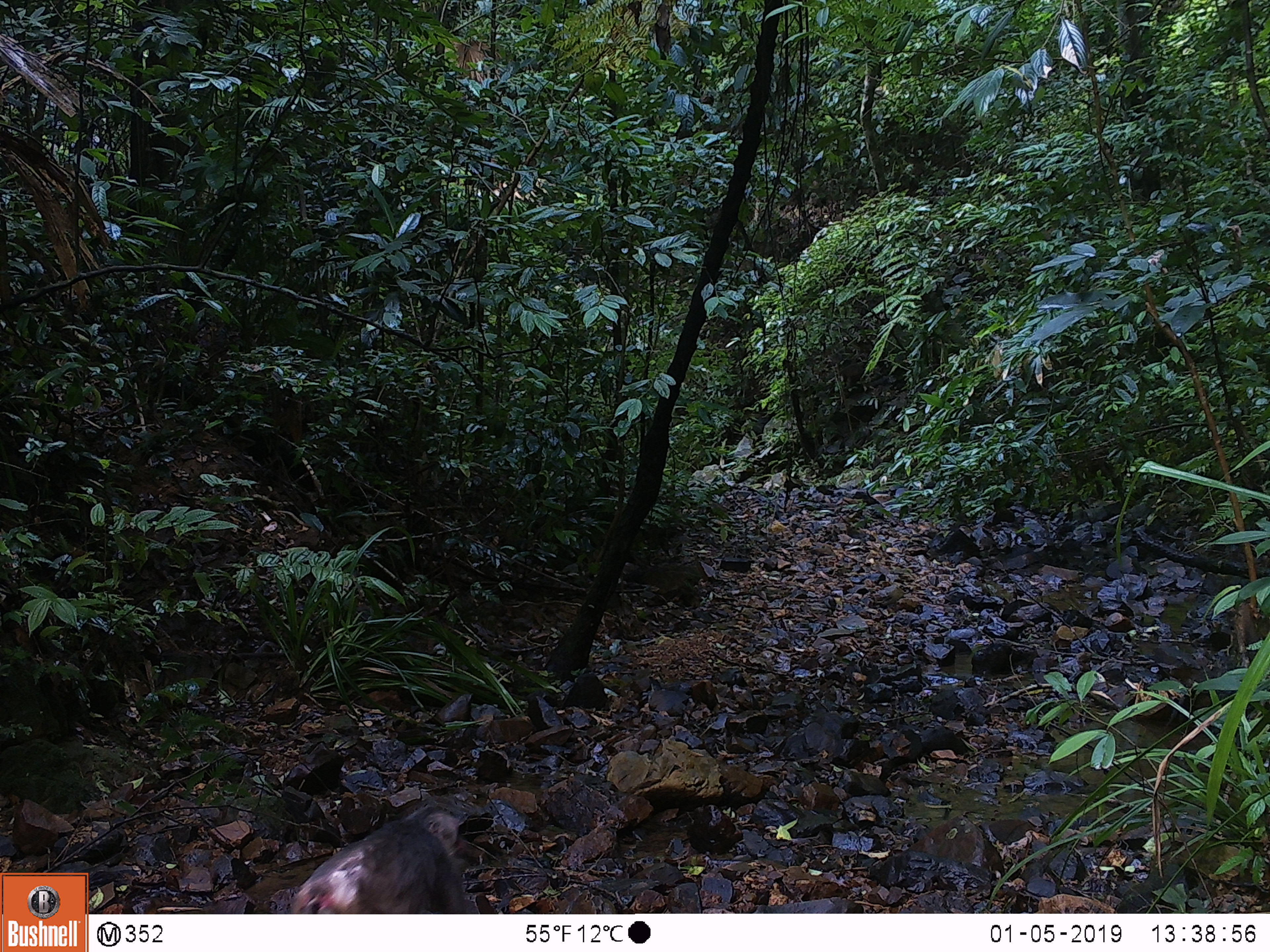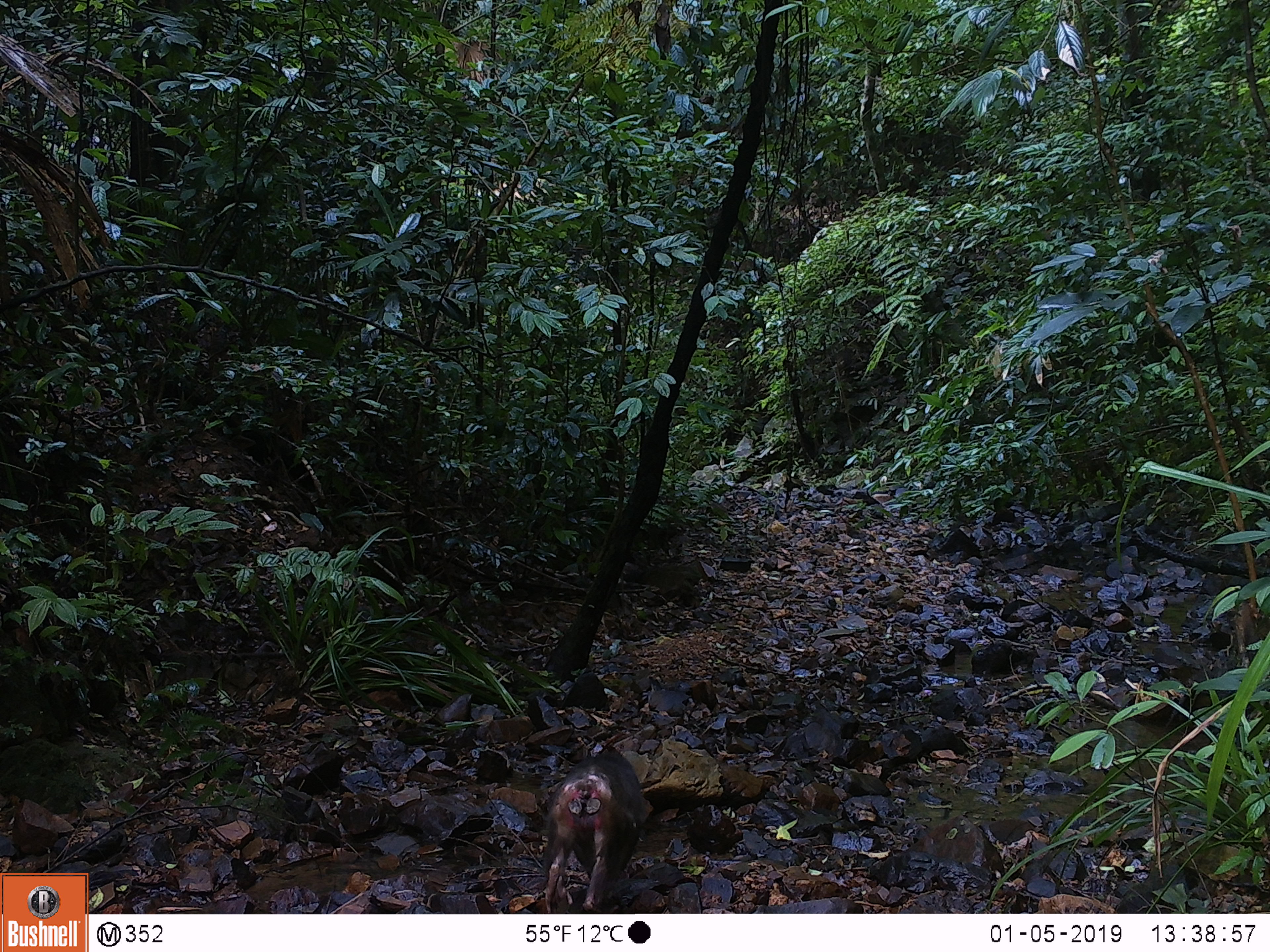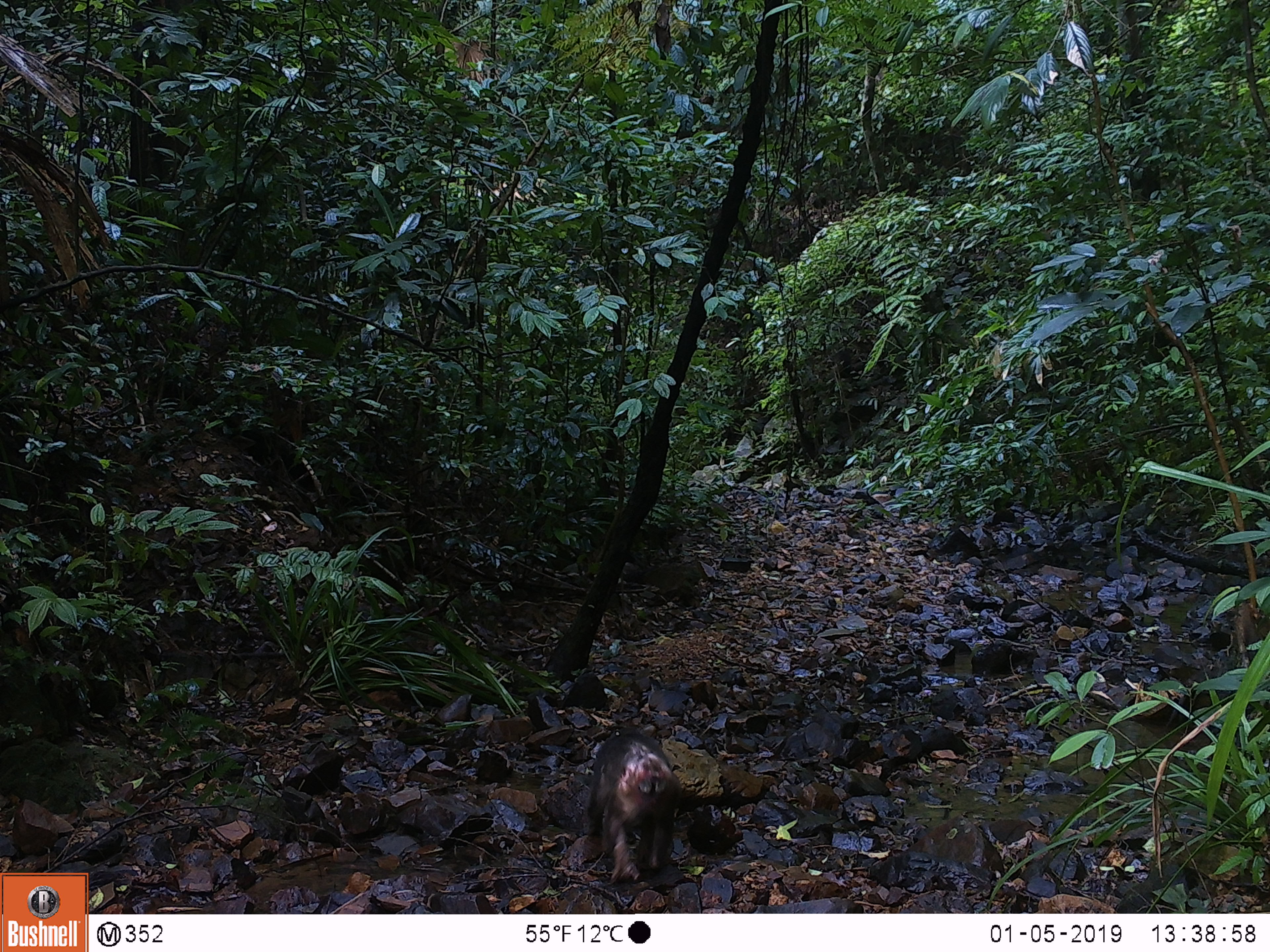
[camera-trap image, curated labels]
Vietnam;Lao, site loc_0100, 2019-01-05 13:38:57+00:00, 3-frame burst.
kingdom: Animalia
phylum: Chordata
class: Mammalia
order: Primates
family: Cercopithecidae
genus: Macaca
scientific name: Macaca arctoides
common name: stump-tailed macaque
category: stump tailed macaque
Stump tailed macaque (stump-tailed macaque) (Macaca arctoides). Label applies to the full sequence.